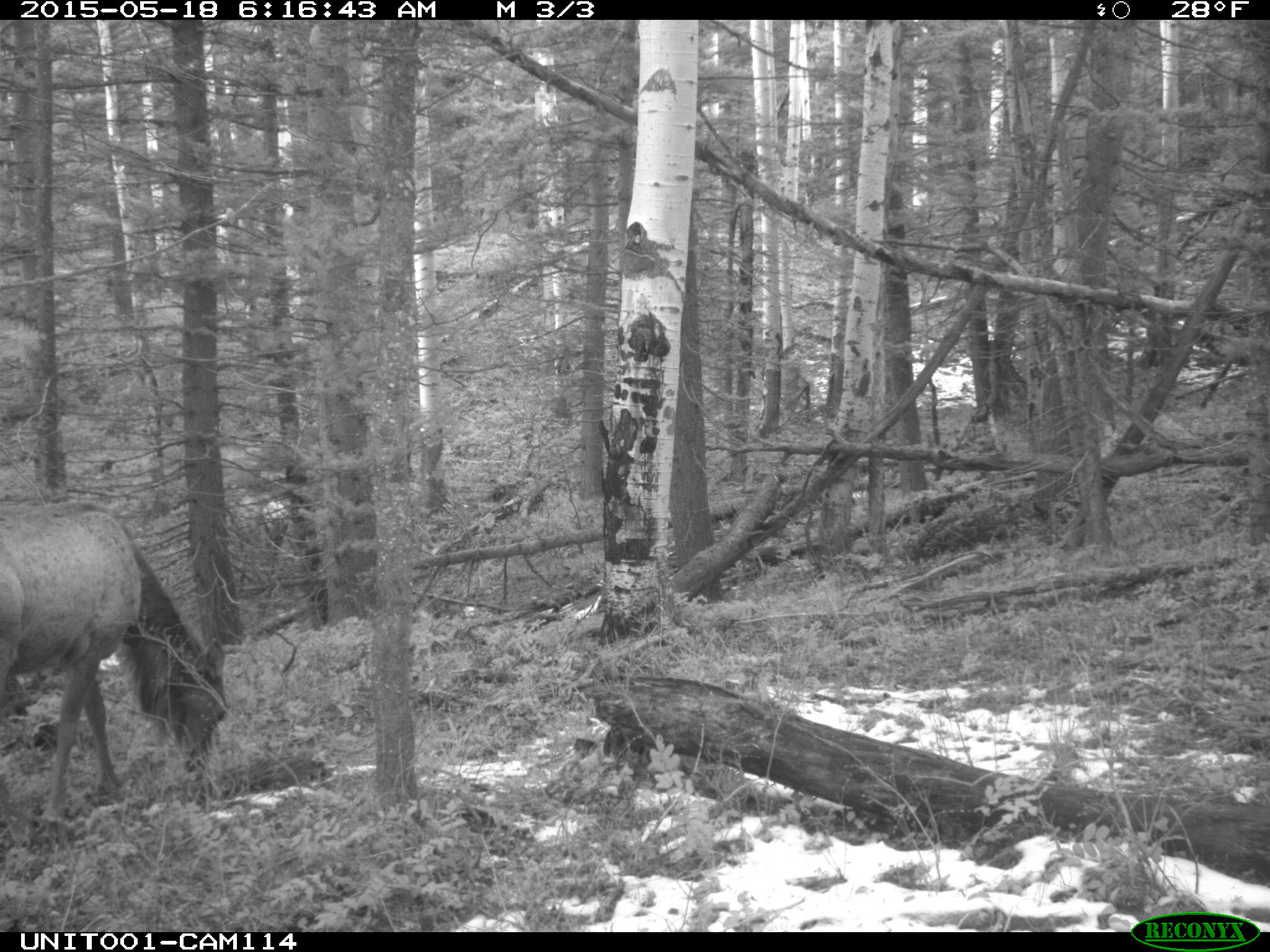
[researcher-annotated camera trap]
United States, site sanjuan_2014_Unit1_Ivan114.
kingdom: Animalia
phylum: Chordata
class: Mammalia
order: Artiodactyla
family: Cervidae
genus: Cervus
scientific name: Cervus elaphus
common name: red deer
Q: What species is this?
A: Cervus elaphus (red deer).